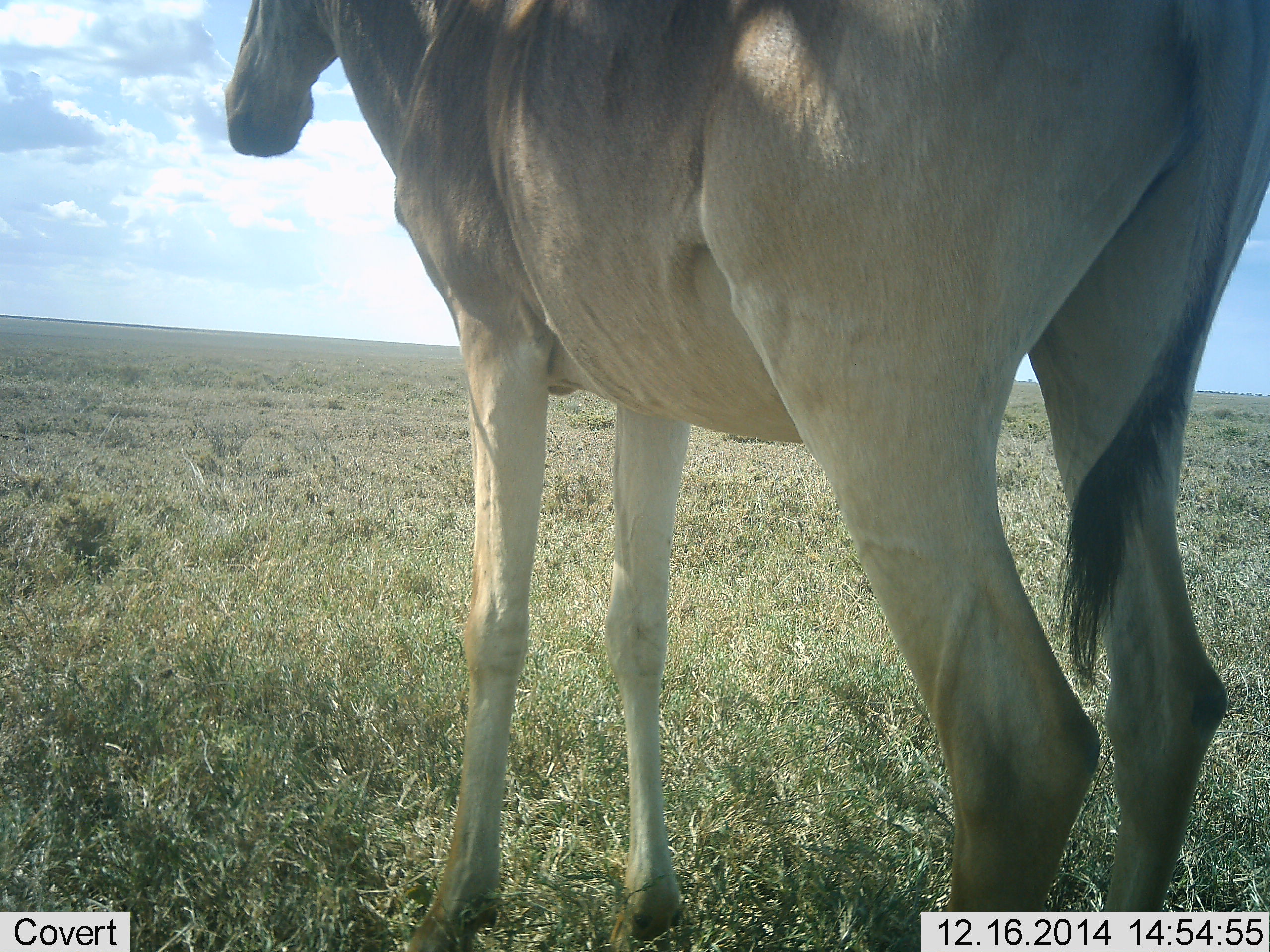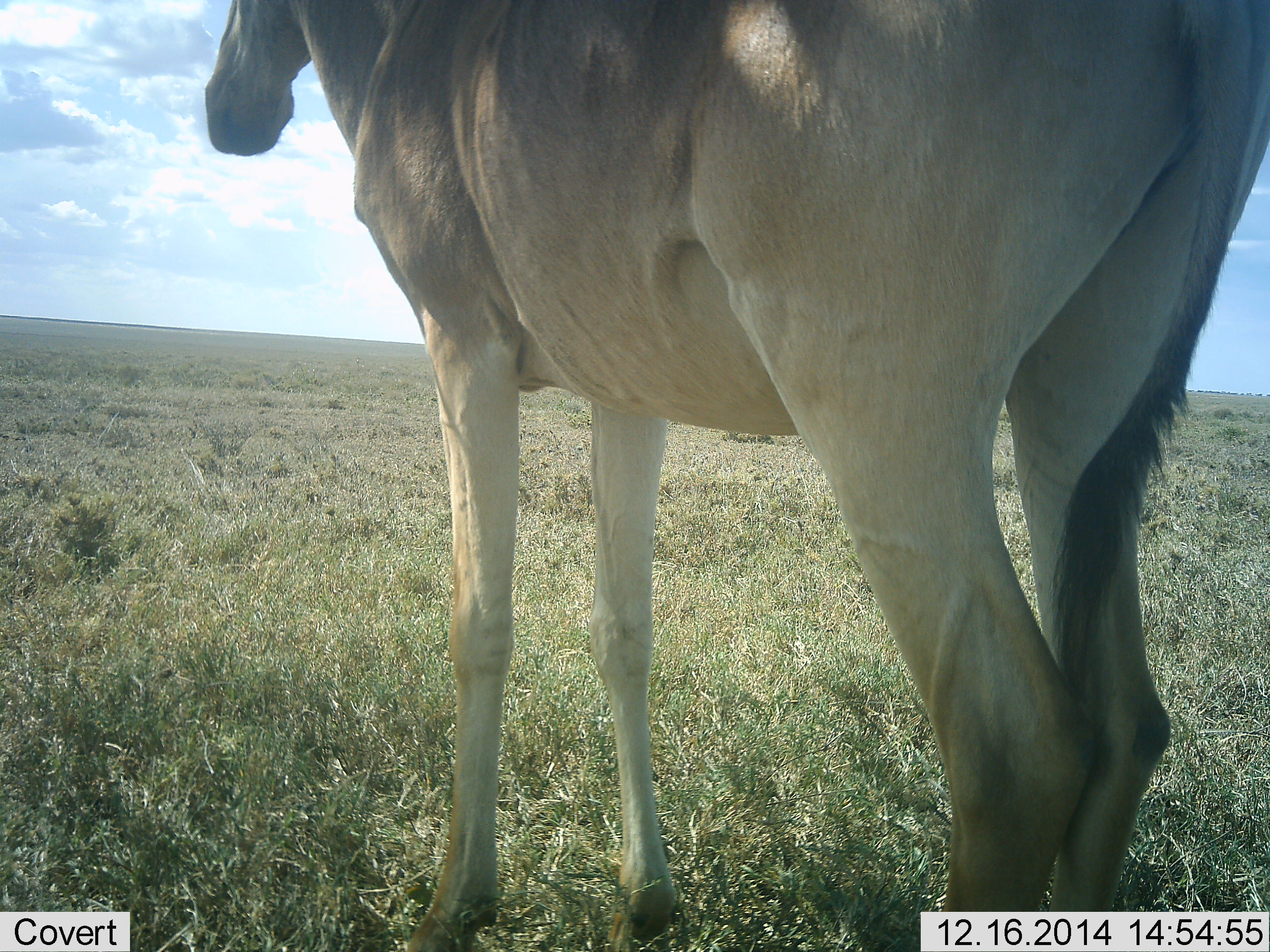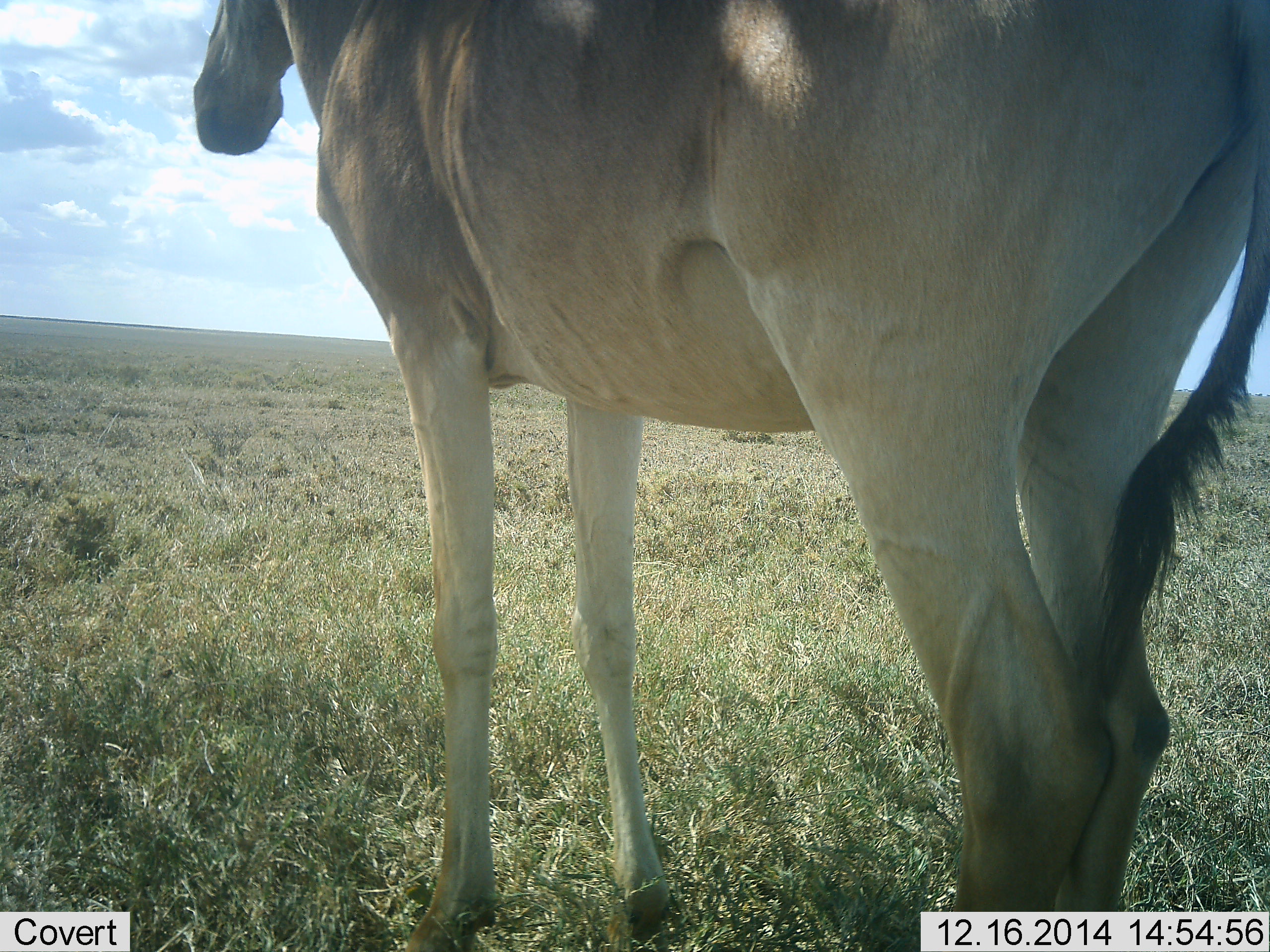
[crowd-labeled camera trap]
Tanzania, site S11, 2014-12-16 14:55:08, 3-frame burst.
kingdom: Animalia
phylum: Chordata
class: Mammalia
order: Artiodactyla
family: Bovidae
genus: Alcelaphus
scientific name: Alcelaphus buselaphus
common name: hartebeest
Hartebeest (Alcelaphus buselaphus), count 1. Behavior (volunteer vote fractions): standing 90%, resting 10%, moving 0%, interacting 0%. Young present (vote fraction): 0%. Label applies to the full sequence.